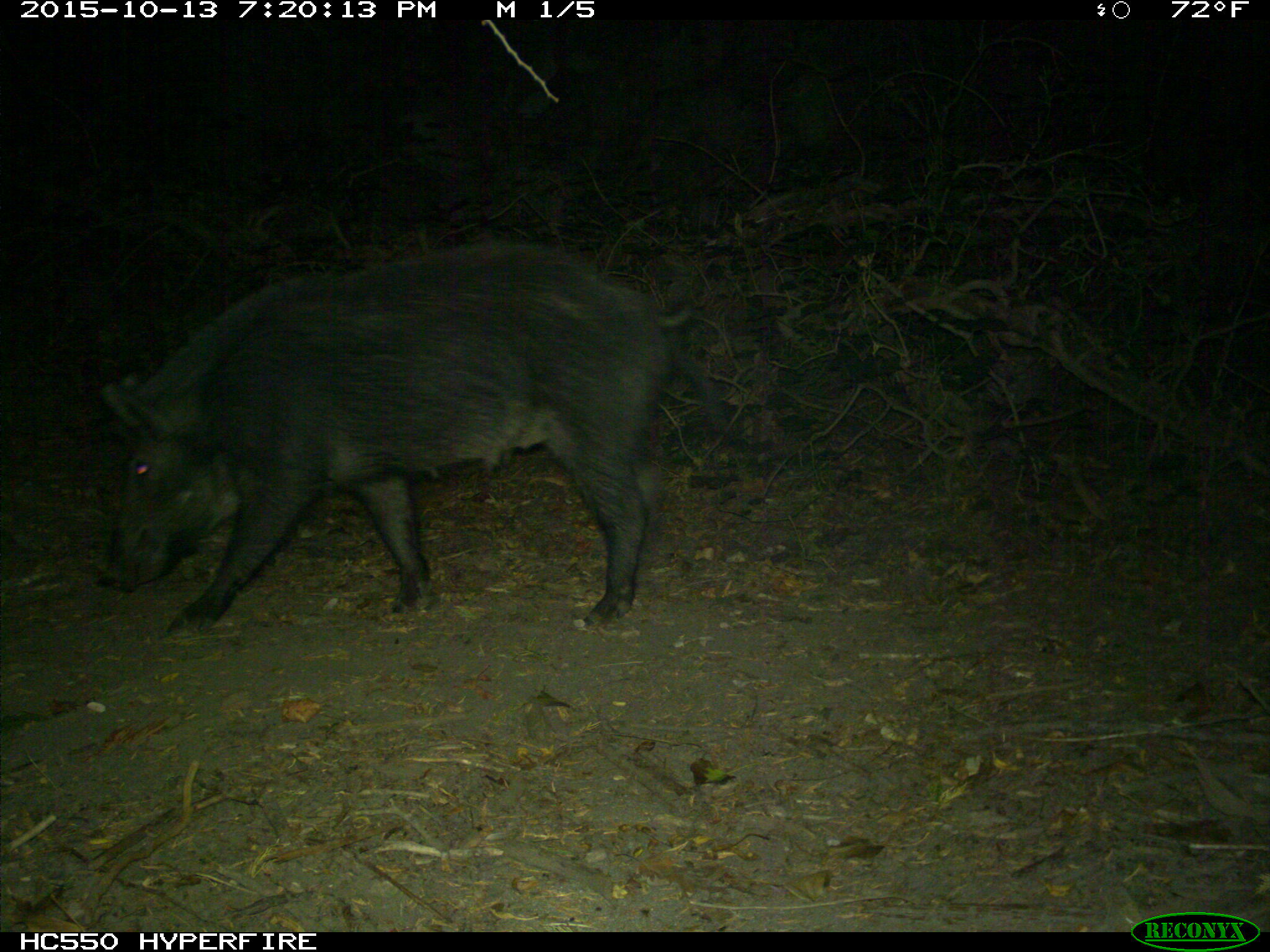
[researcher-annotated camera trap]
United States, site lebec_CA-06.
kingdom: Animalia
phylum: Chordata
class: Mammalia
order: Artiodactyla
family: Suidae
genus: Sus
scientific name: Sus scrofa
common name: wild boar